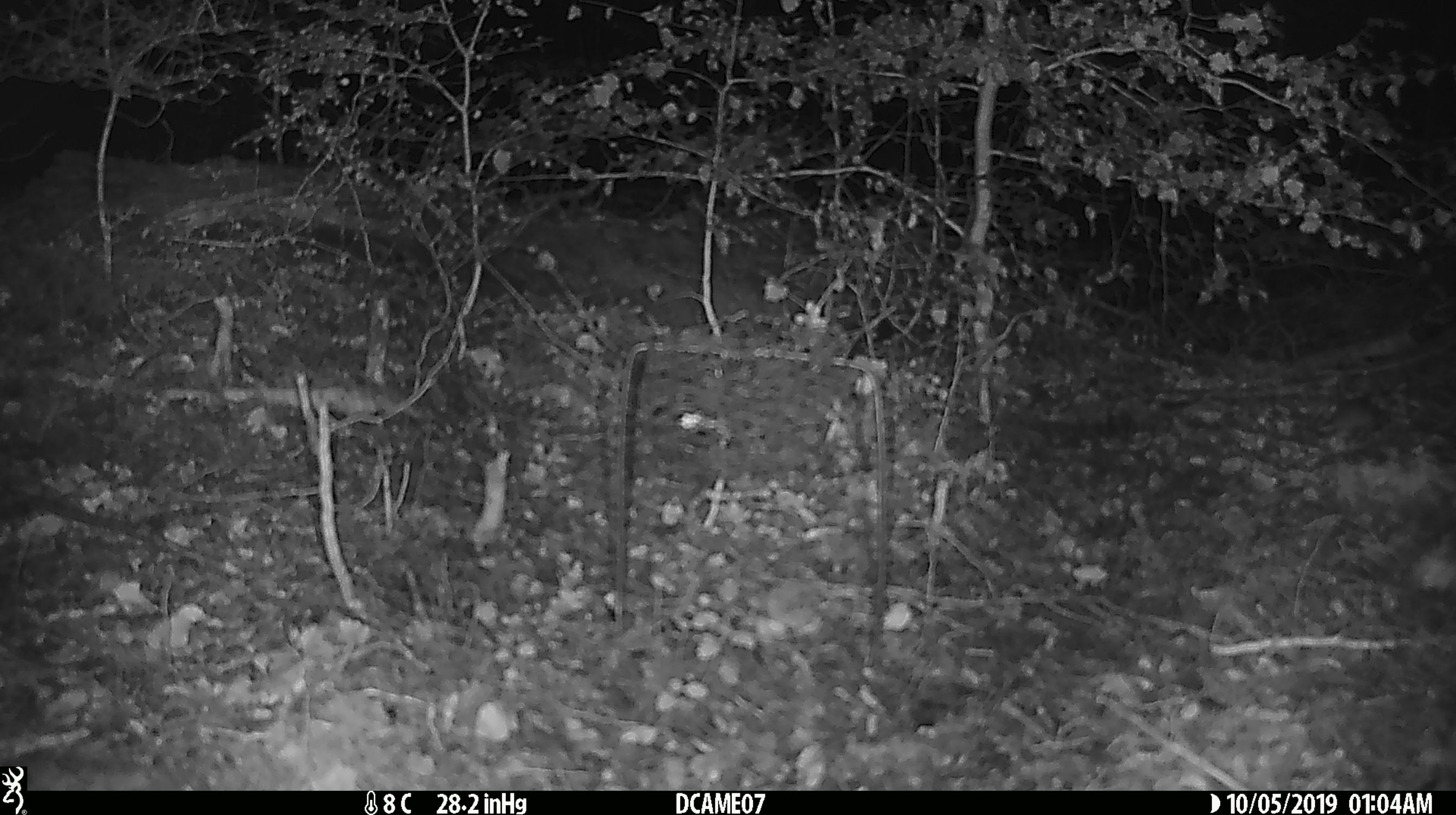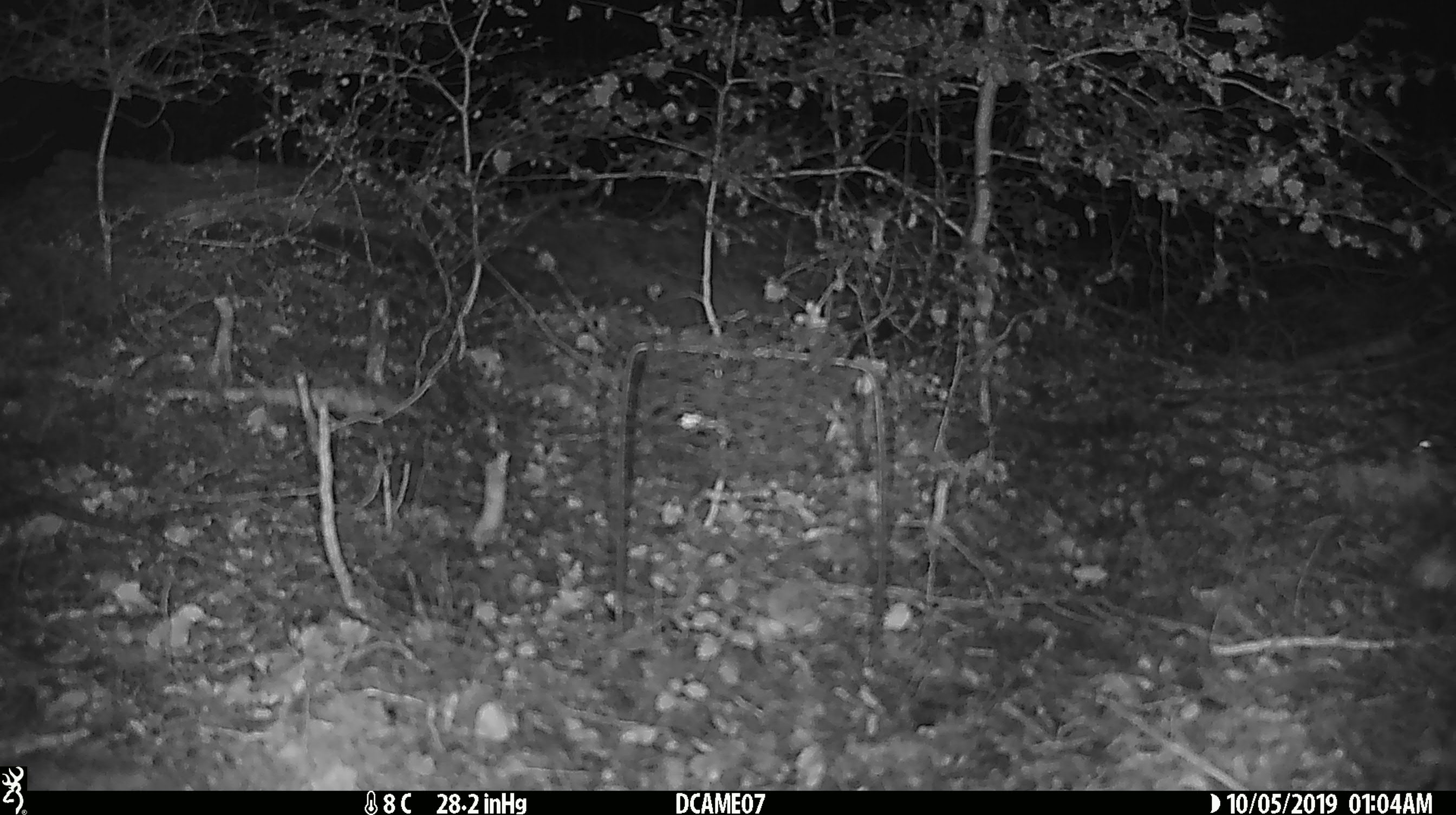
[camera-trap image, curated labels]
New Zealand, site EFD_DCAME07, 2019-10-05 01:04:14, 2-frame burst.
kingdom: Animalia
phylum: Chordata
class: Mammalia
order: Rodentia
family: Muridae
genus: Mus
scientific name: Mus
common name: mouse